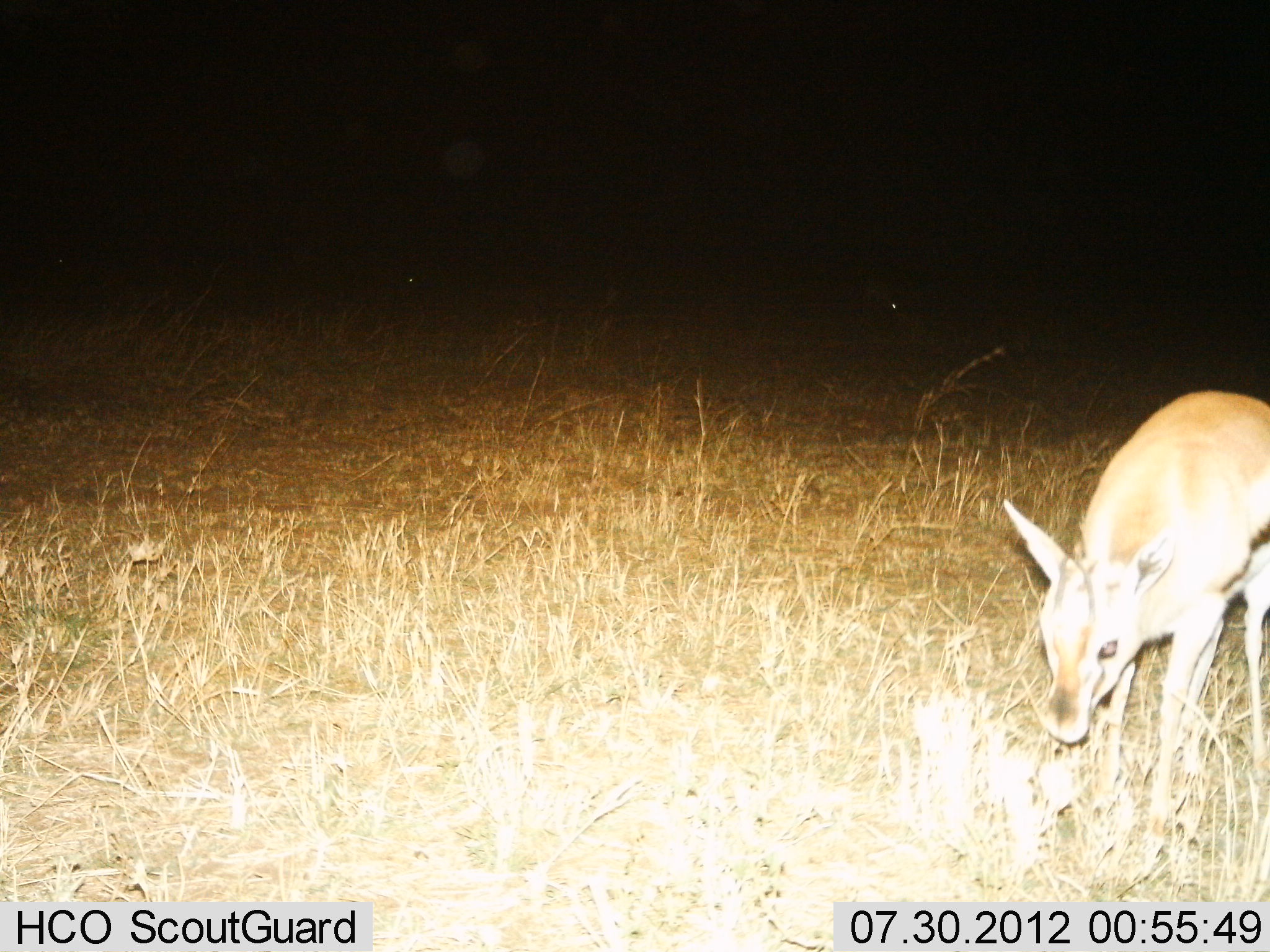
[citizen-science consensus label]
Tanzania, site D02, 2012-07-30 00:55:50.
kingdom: Animalia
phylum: Chordata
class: Mammalia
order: Artiodactyla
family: Bovidae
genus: Eudorcas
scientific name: Eudorcas thomsonii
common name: thomson's gazelle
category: gazellethomsons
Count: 1.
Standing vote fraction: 40%.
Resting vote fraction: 0%.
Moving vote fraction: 10%.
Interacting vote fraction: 0%.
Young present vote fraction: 0%.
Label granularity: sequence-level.